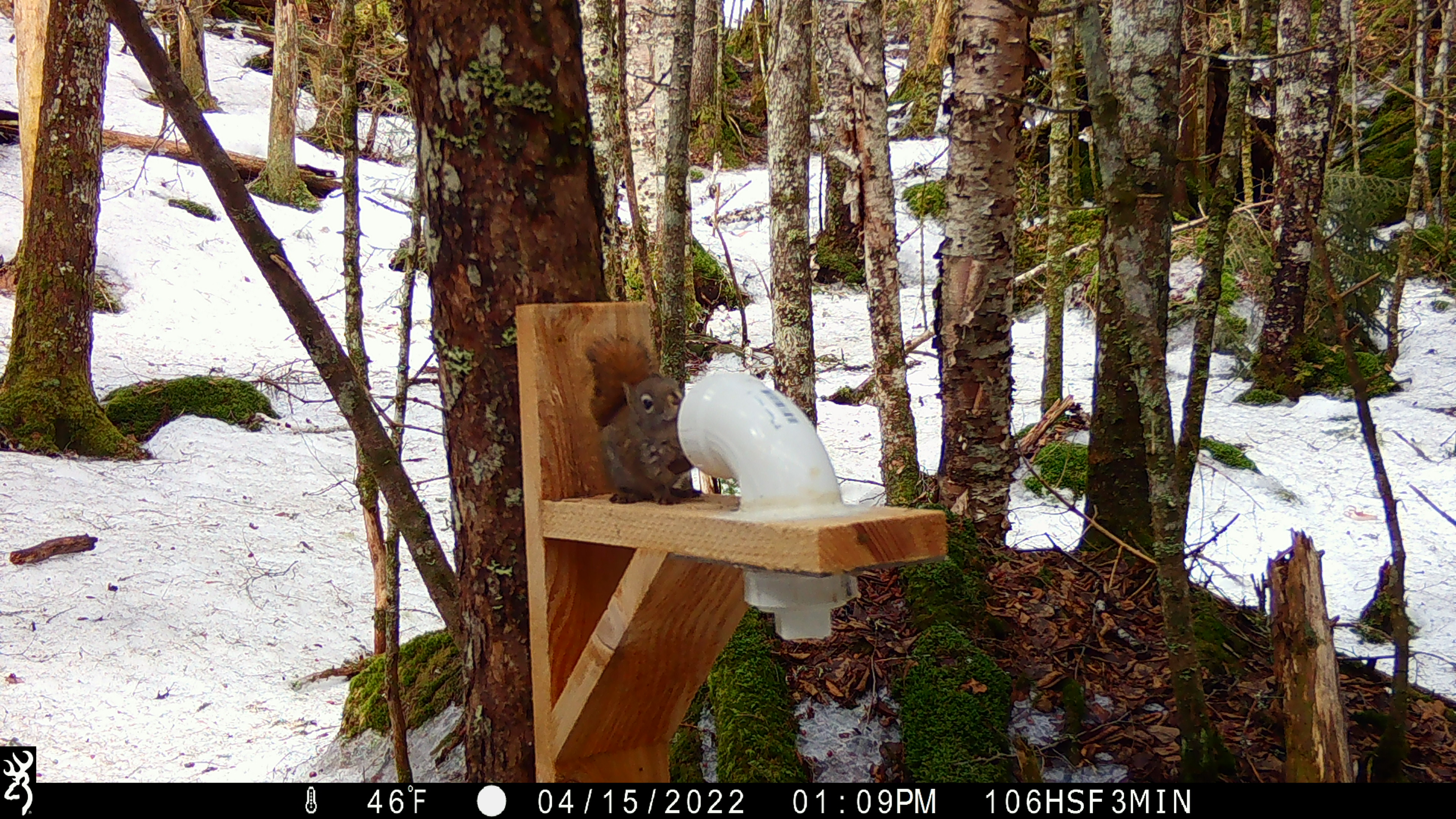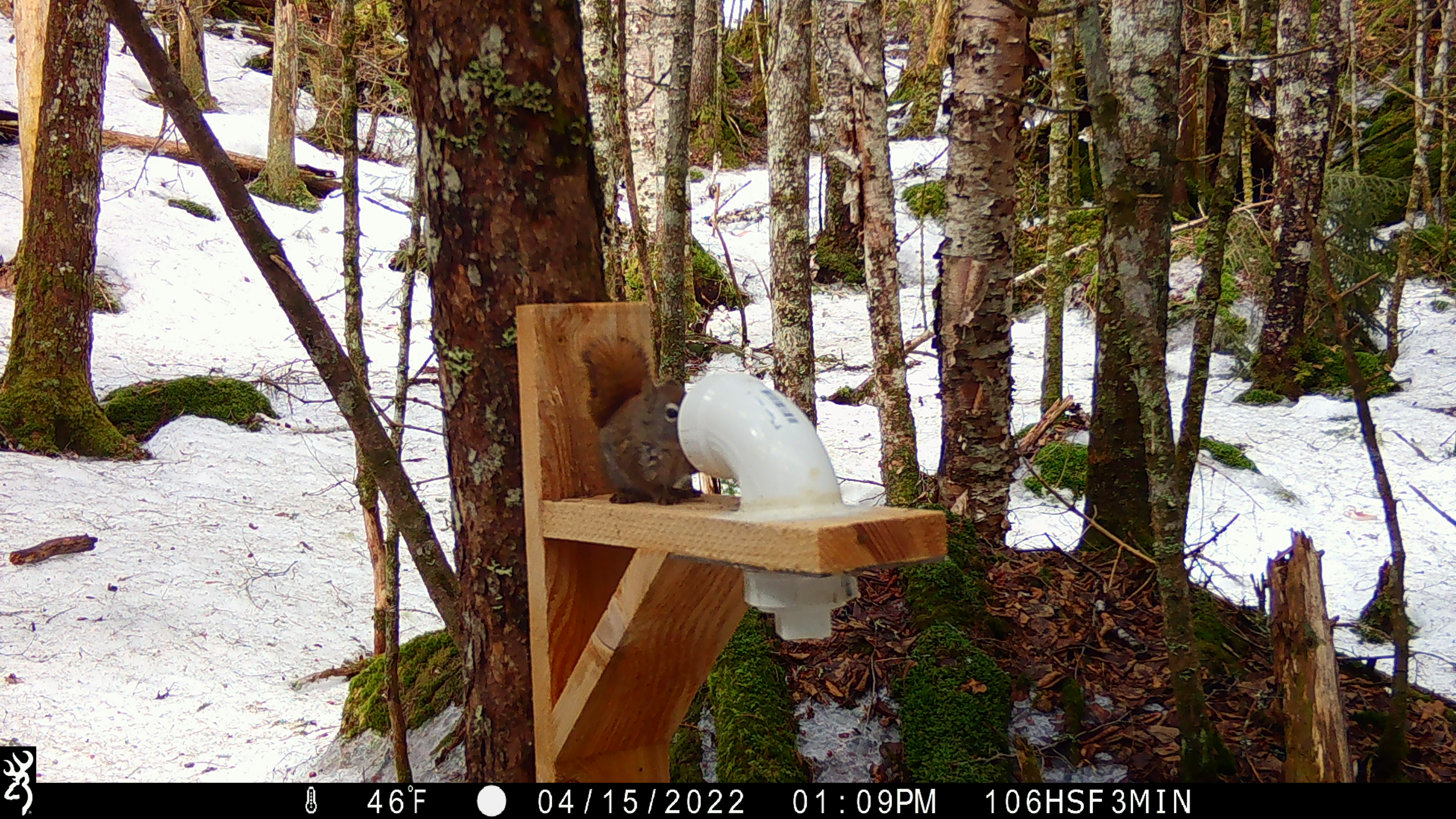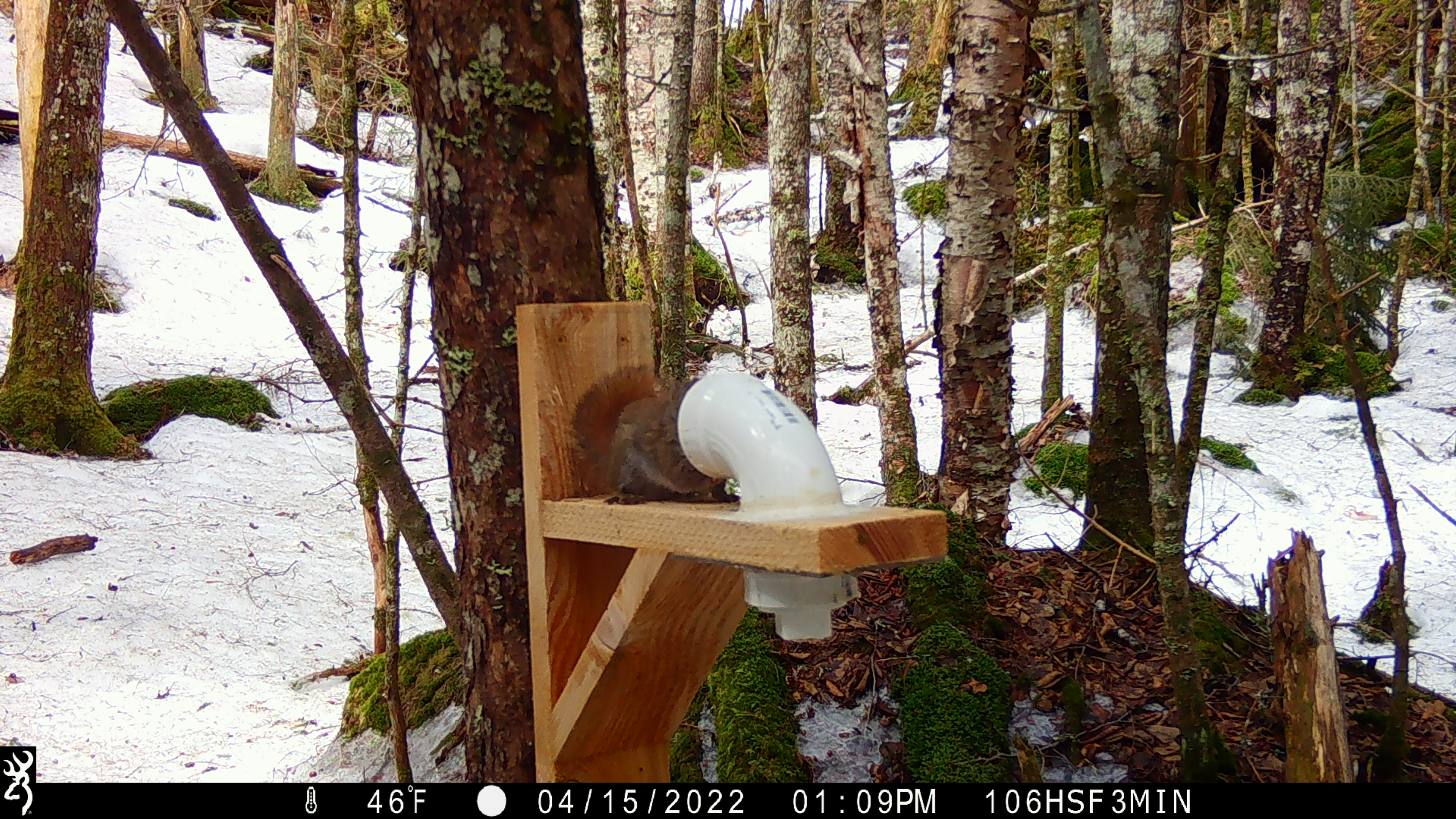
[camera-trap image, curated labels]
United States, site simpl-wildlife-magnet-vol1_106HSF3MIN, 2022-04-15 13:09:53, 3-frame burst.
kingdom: Animalia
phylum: Chordata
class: Mammalia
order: Rodentia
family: Sciuridae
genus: Tamiasciurus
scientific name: Tamiasciurus hudsonicus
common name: red squirrel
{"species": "red squirrel (Tamiasciurus hudsonicus)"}